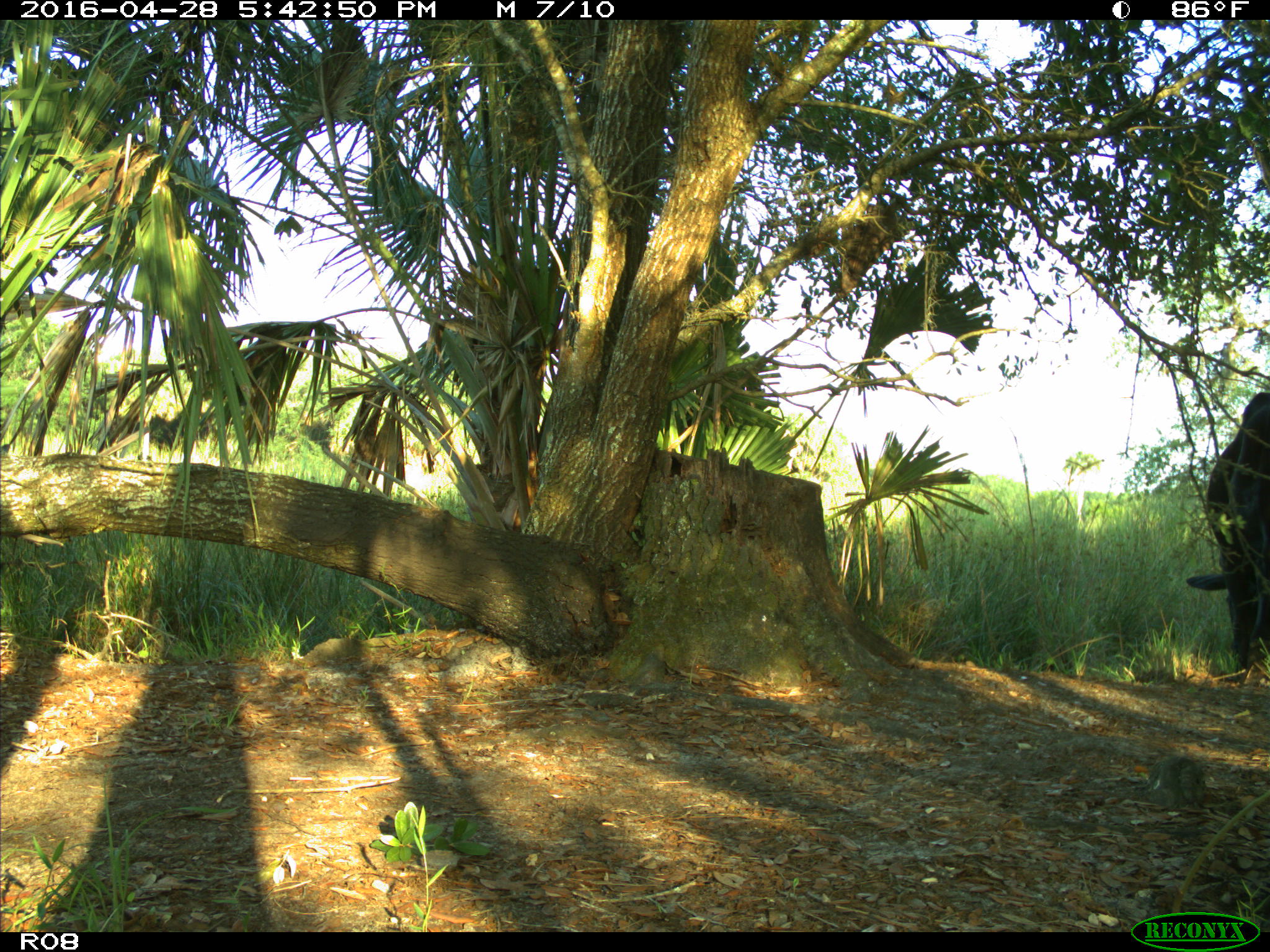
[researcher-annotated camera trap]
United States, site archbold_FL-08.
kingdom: Animalia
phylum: Chordata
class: Mammalia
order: Artiodactyla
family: Bovidae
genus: Bos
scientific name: Bos taurus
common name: domestic cow